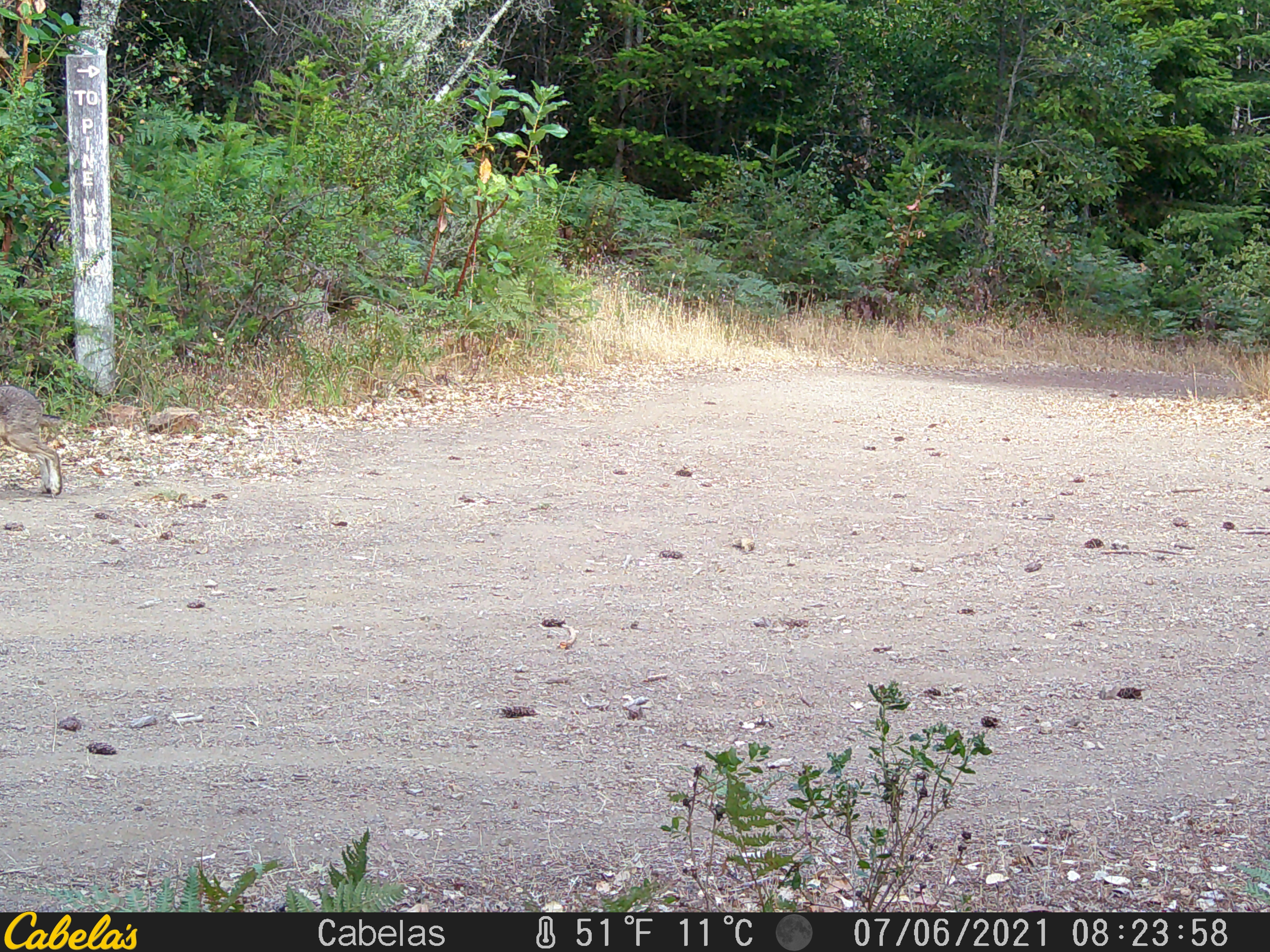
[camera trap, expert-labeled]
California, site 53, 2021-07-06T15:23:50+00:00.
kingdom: Animalia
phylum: Chordata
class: Mammalia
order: Lagomorpha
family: Leporidae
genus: Lepus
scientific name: Lepus californicus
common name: black-tailed jackrabbit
Black-tailed jackrabbit (Lepus californicus).